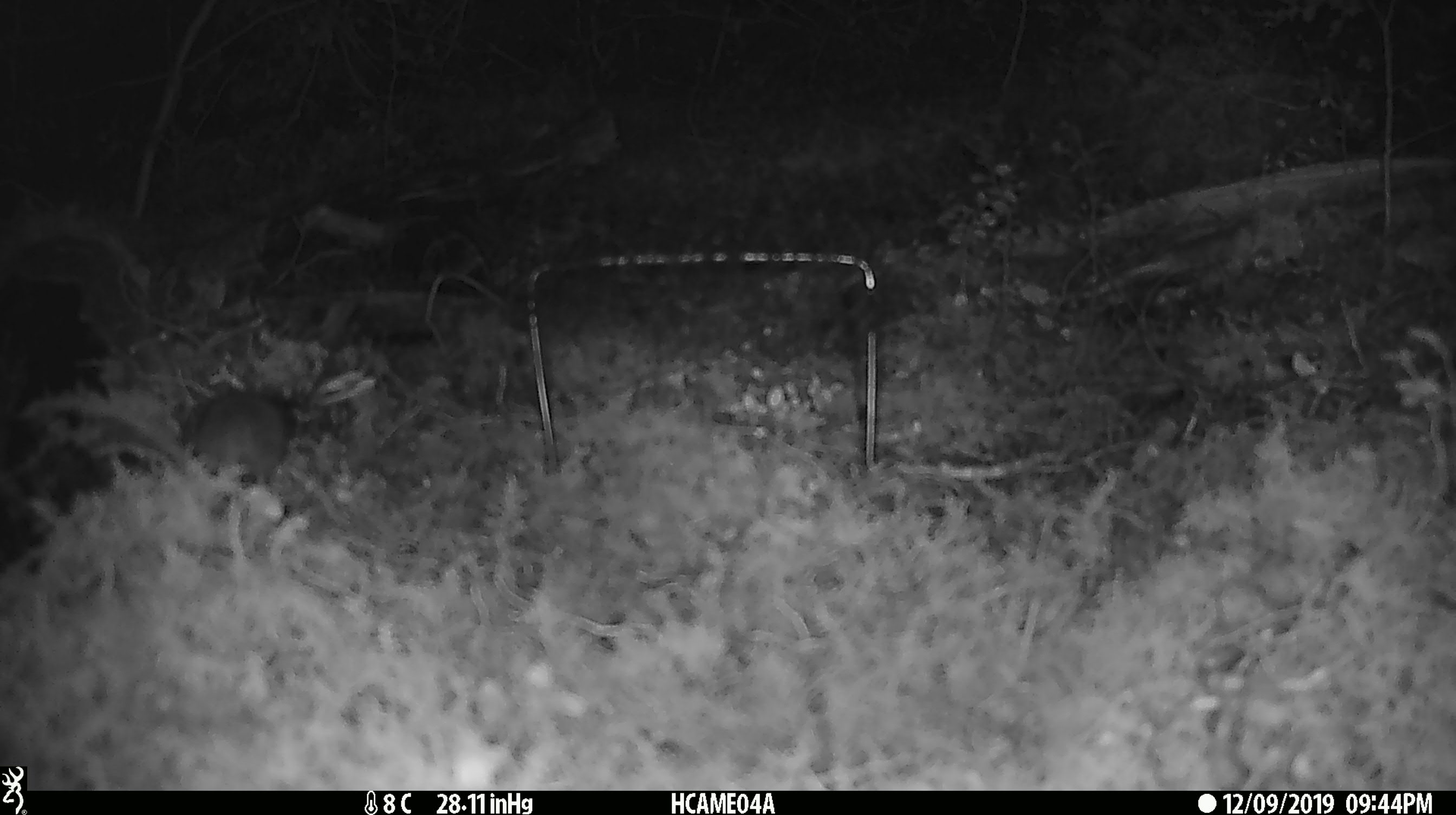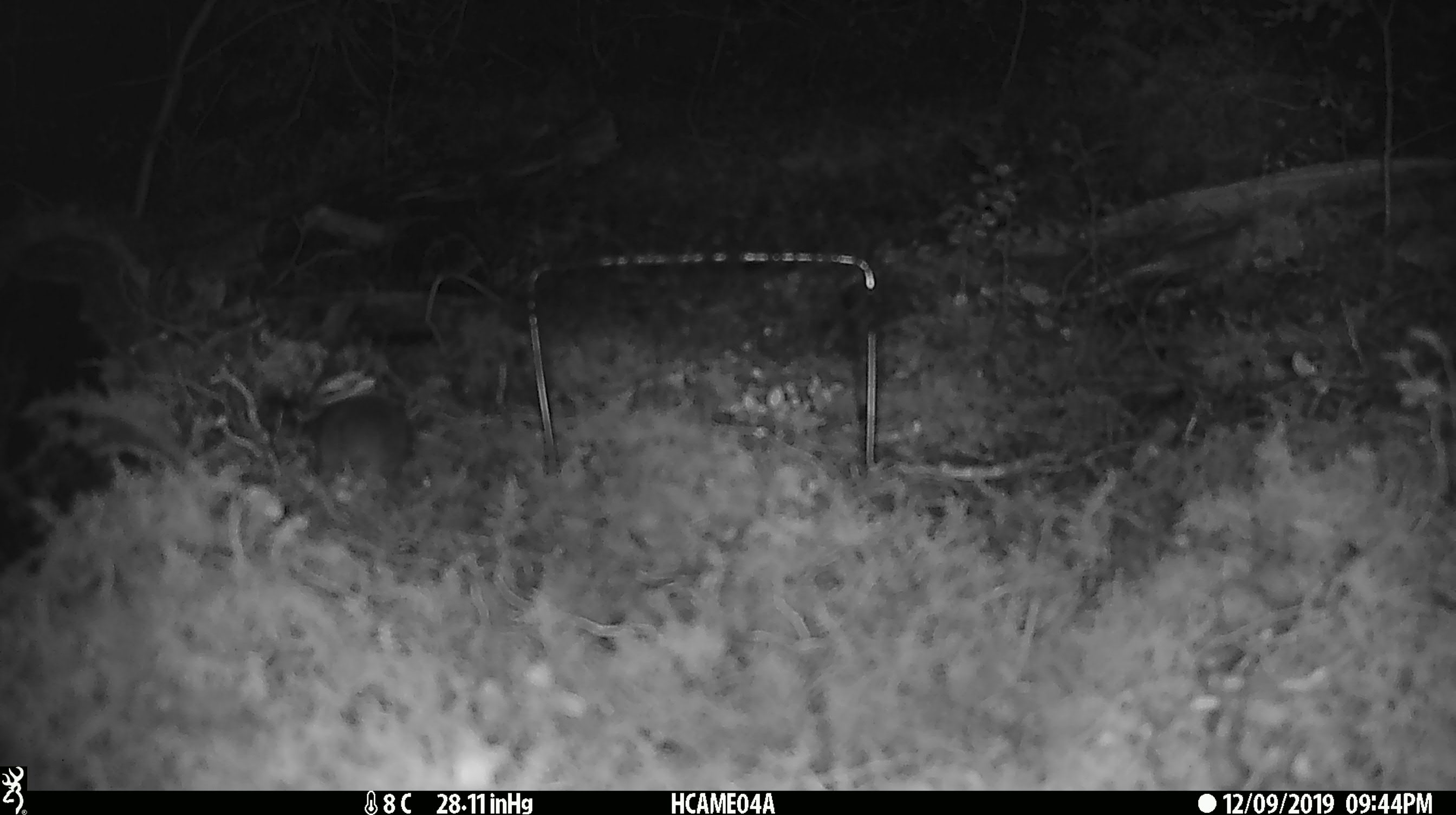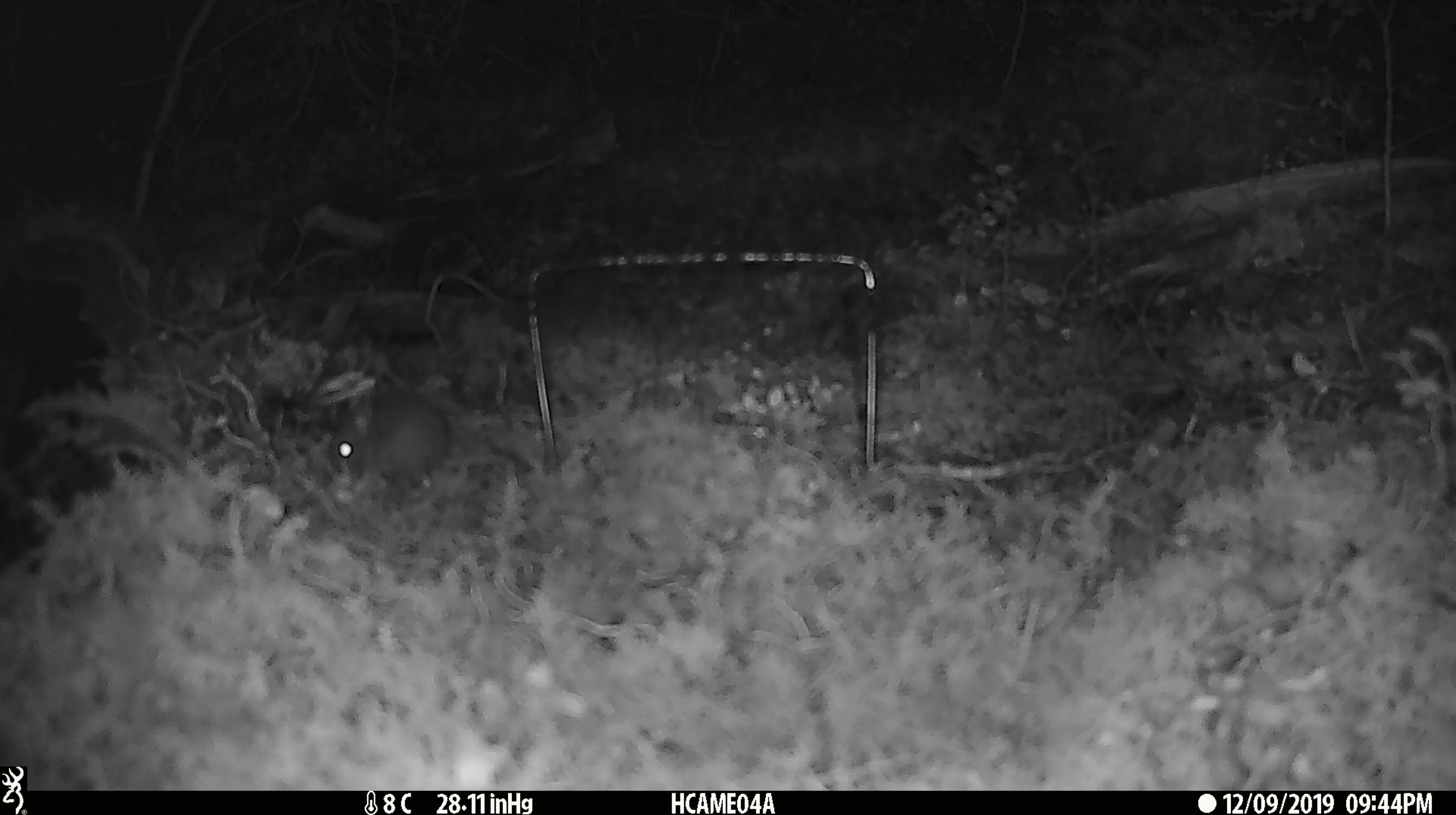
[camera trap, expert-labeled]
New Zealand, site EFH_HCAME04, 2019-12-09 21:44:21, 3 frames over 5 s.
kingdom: Animalia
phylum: Chordata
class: Mammalia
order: Rodentia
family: Muridae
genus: Mus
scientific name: Mus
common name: mouse